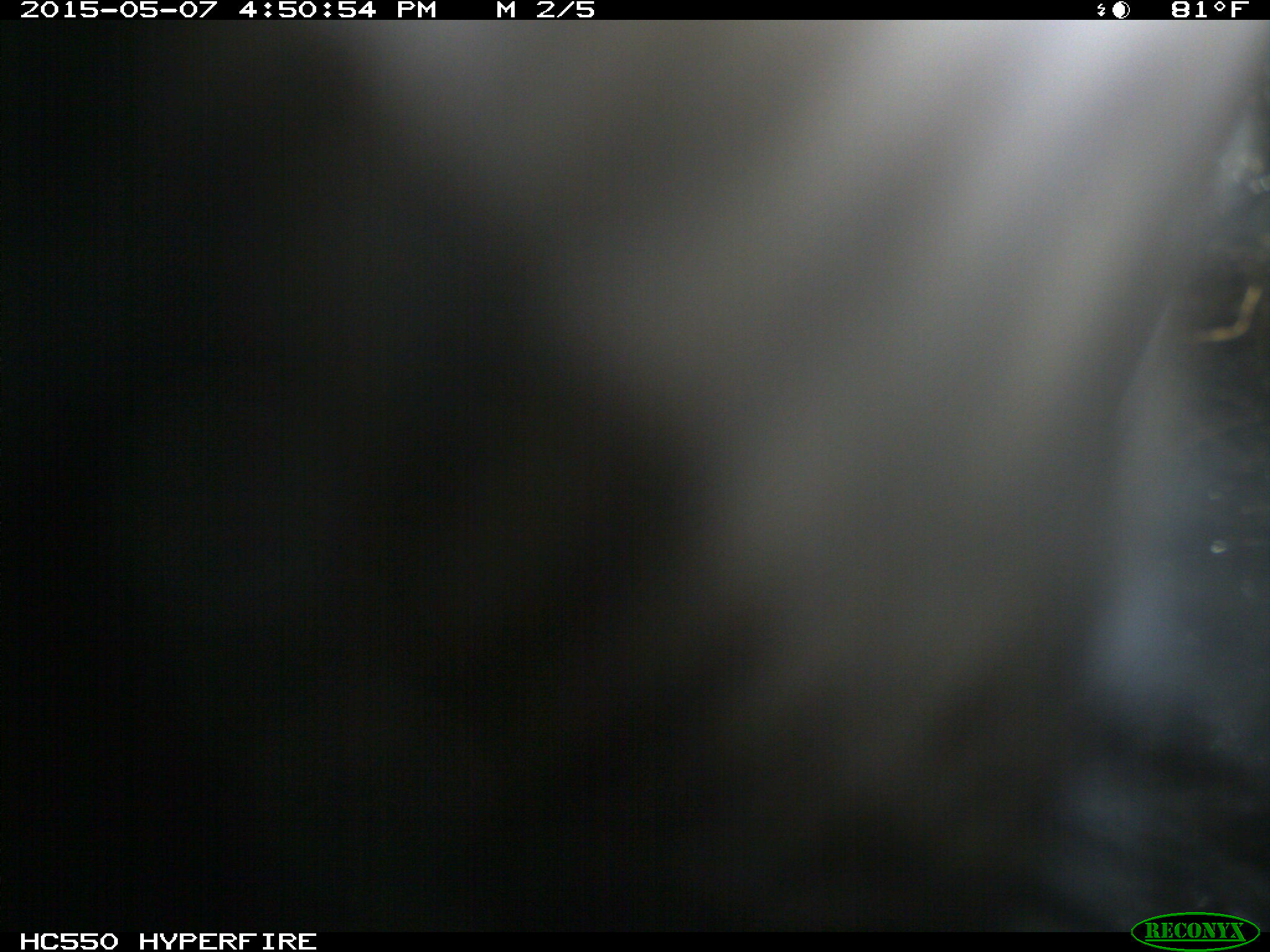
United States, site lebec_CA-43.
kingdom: Animalia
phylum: Chordata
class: Mammalia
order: Artiodactyla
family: Bovidae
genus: Bos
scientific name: Bos taurus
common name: domestic cow